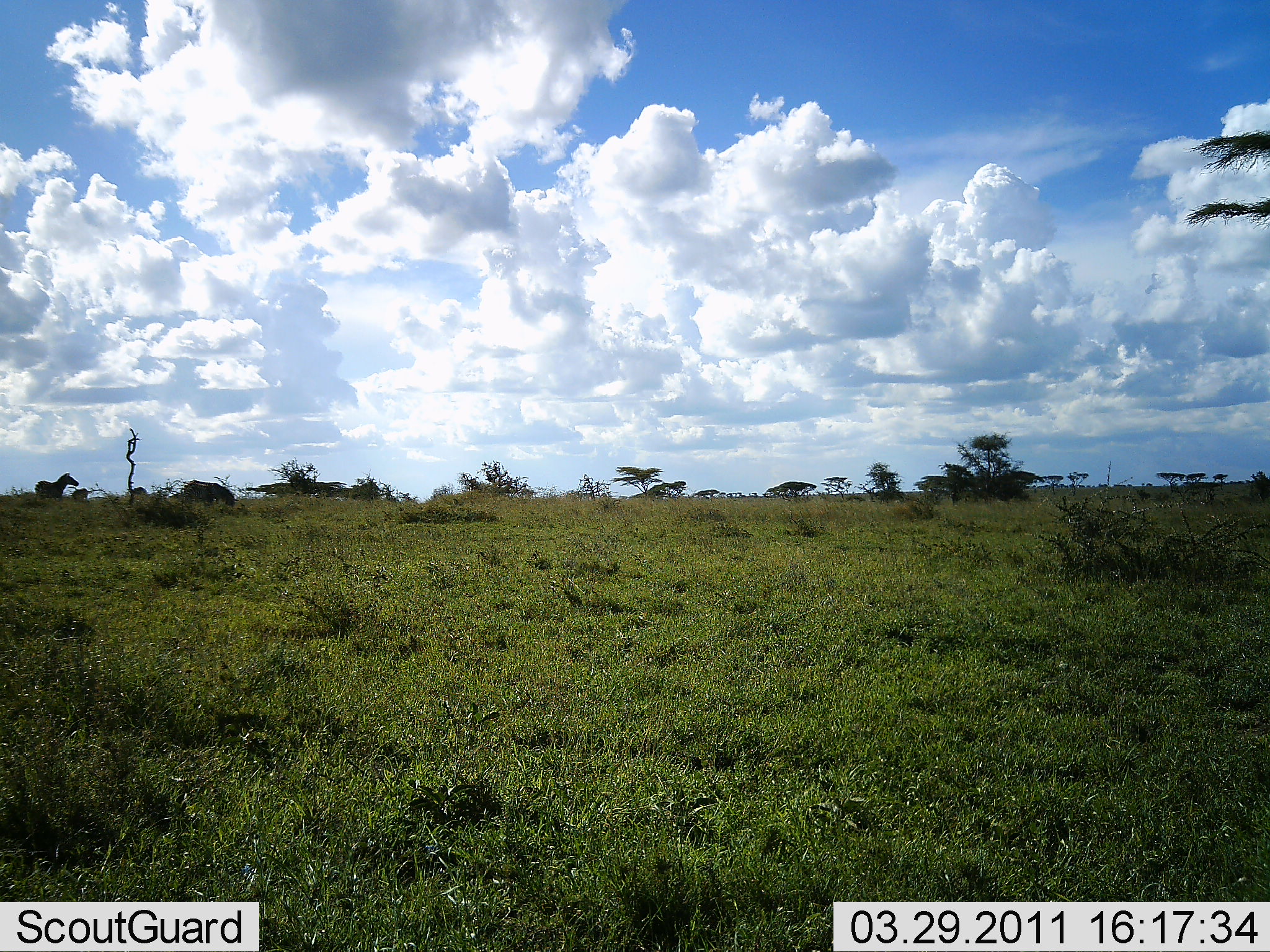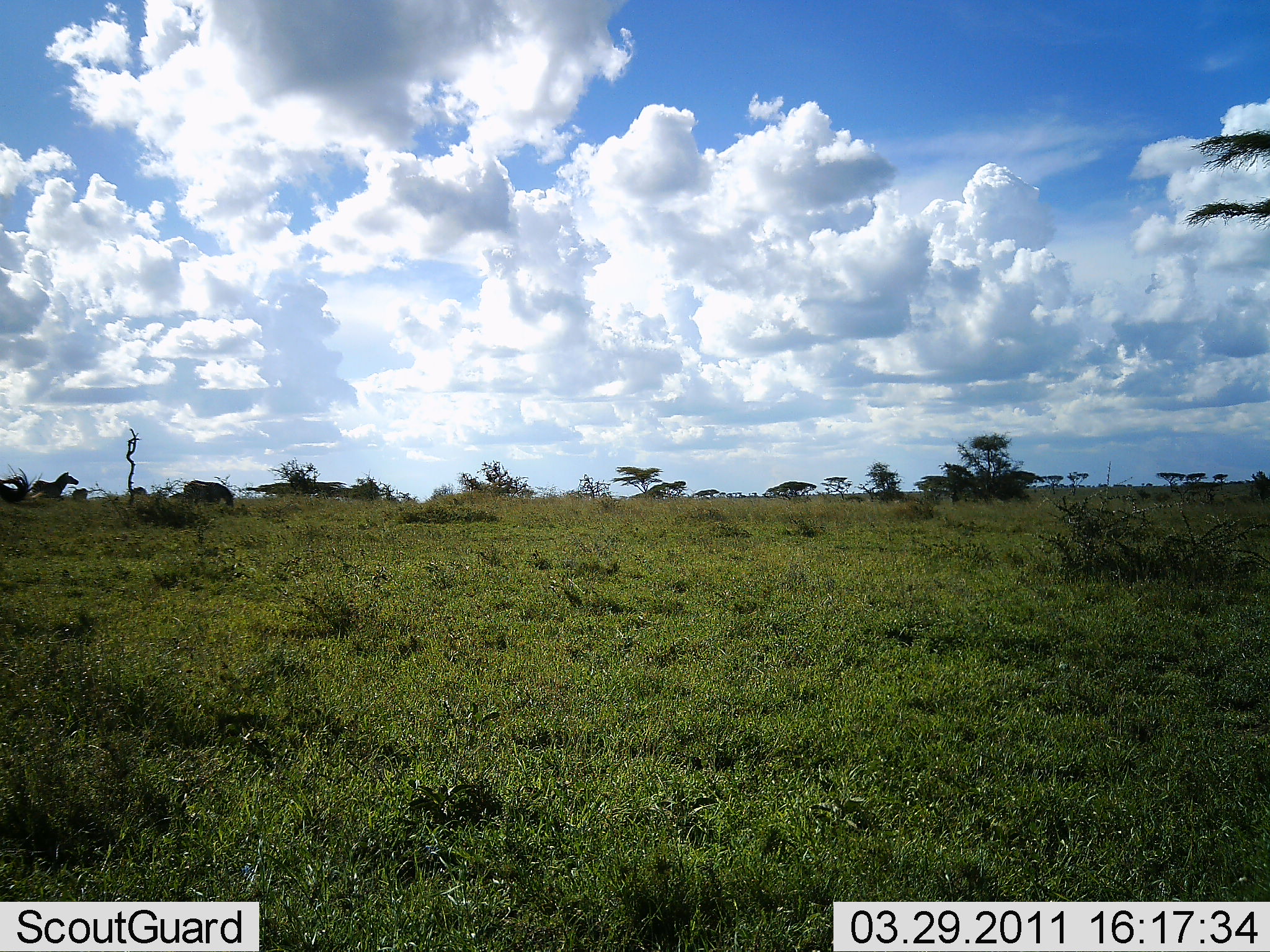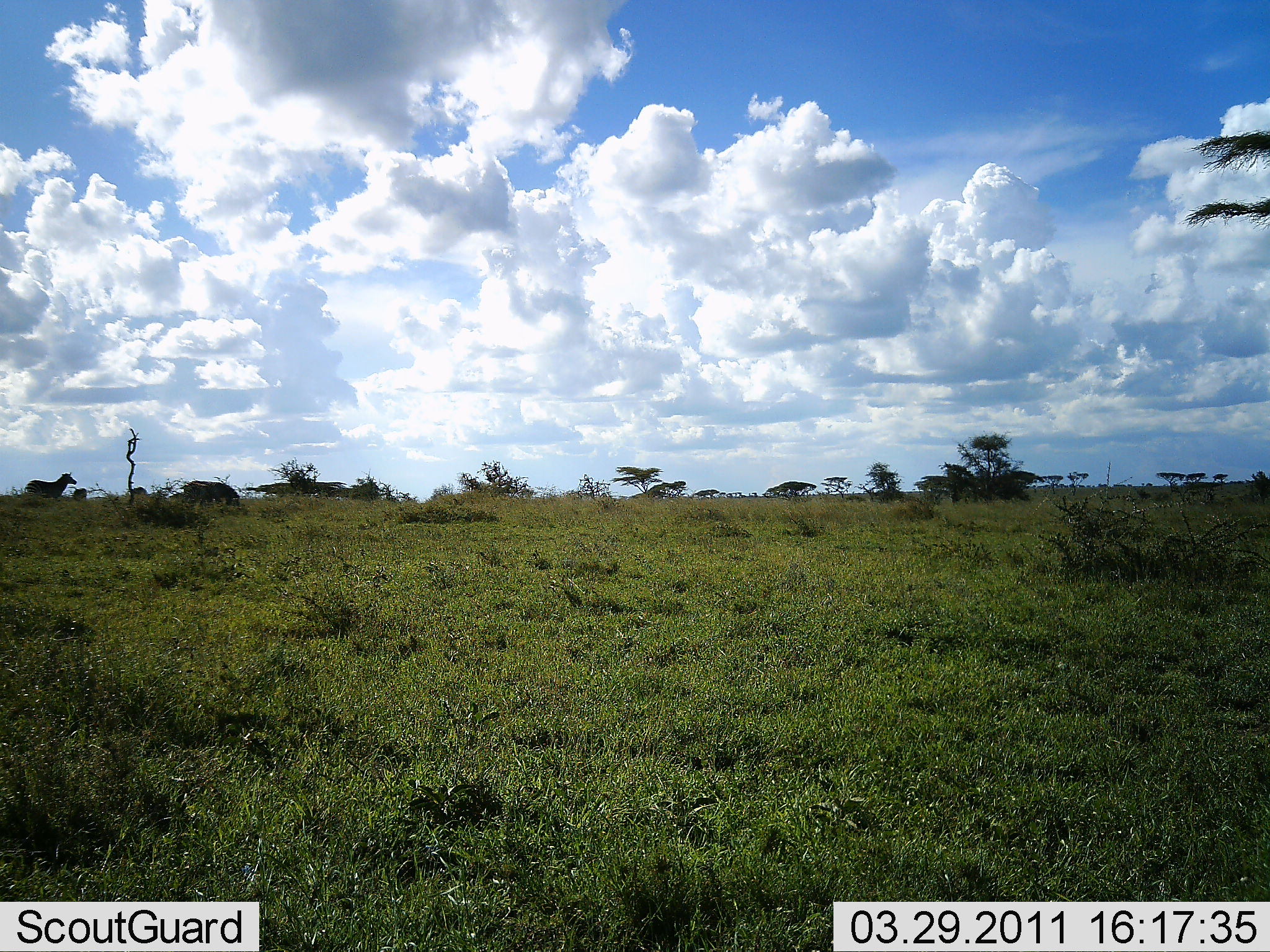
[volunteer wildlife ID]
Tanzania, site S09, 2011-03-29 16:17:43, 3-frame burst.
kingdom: Animalia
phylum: Chordata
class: Mammalia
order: Perissodactyla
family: Equidae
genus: Equus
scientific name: Equus quagga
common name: plains zebra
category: zebra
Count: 3.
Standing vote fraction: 71%.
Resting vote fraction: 0%.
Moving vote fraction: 43%.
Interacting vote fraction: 0%.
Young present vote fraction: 14%.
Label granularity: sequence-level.